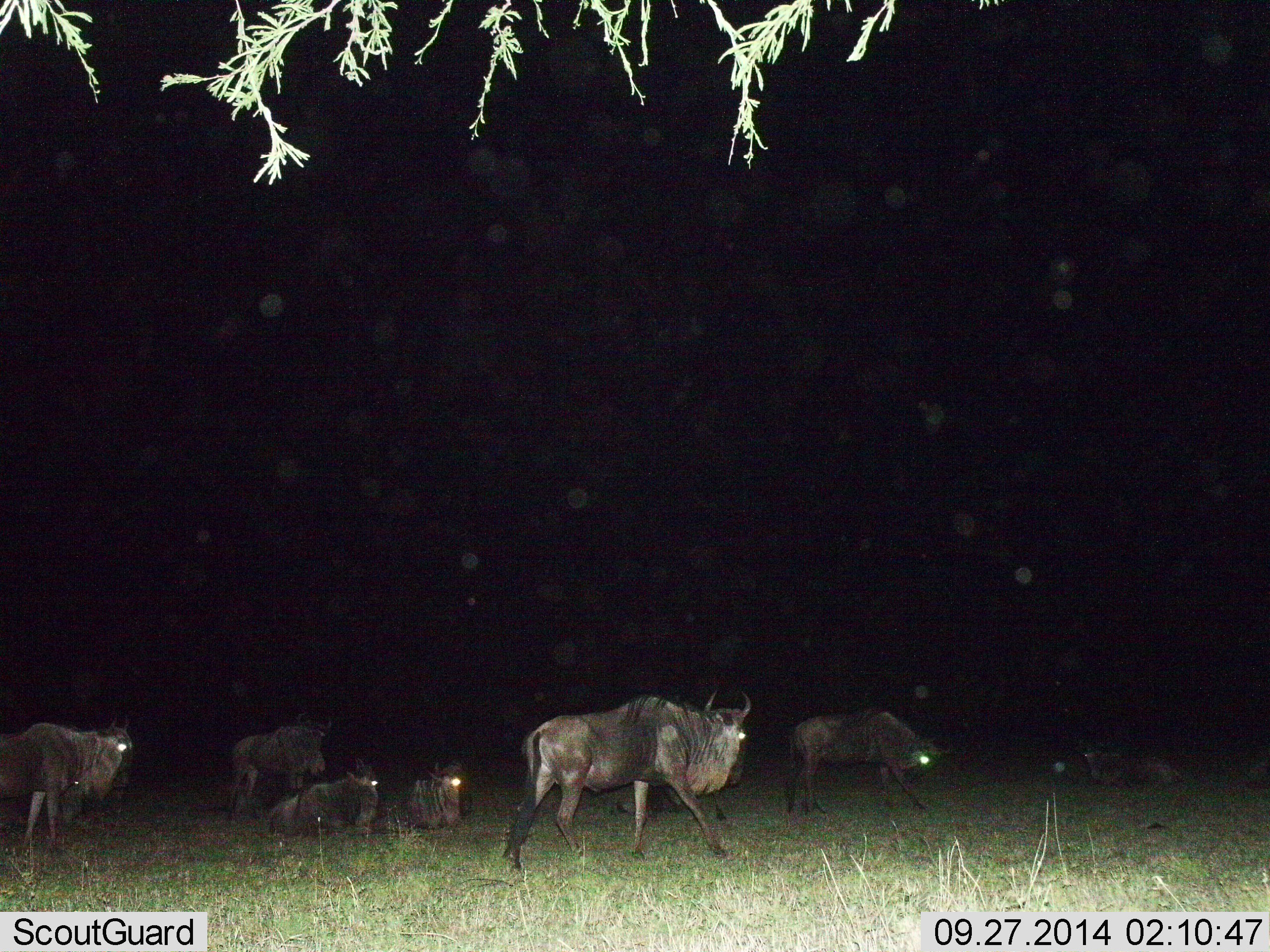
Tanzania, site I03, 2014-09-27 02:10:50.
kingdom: Animalia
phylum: Chordata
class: Mammalia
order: Artiodactyla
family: Bovidae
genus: Connochaetes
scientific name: Connochaetes taurinus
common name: blue wildebeest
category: wildebeest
Wildebeest (blue wildebeest) (Connochaetes taurinus), count 7. Behavior (volunteer vote fractions): standing 60%, resting 90%, moving 50%, interacting 10%. Young present (vote fraction): 0%. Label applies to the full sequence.